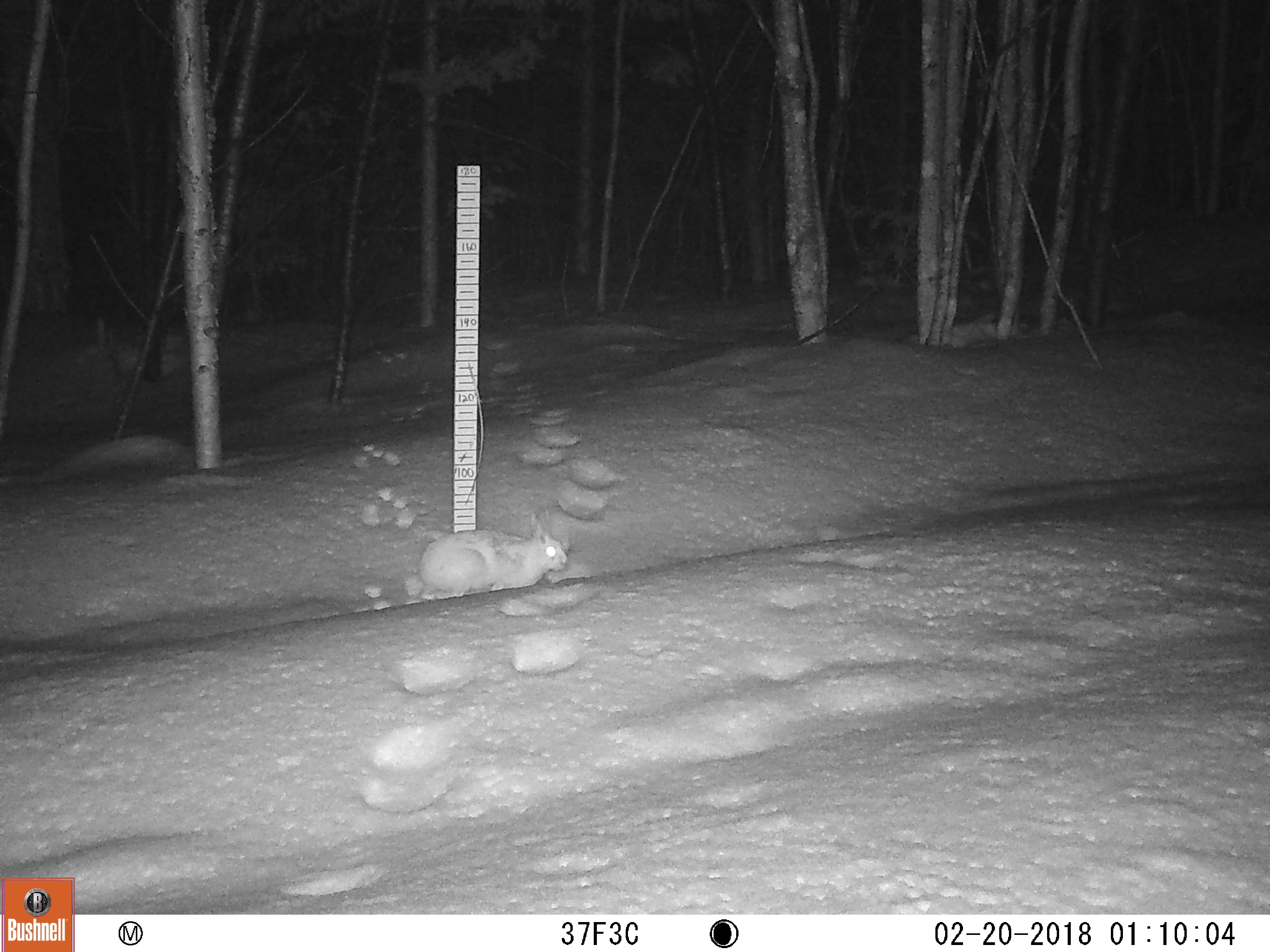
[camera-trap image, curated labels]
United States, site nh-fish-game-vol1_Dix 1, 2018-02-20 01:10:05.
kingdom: Animalia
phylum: Chordata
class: Mammalia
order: Lagomorpha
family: Leporidae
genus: Lepus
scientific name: Lepus americanus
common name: snowshoe hare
Snowshoe hare (Lepus americanus).